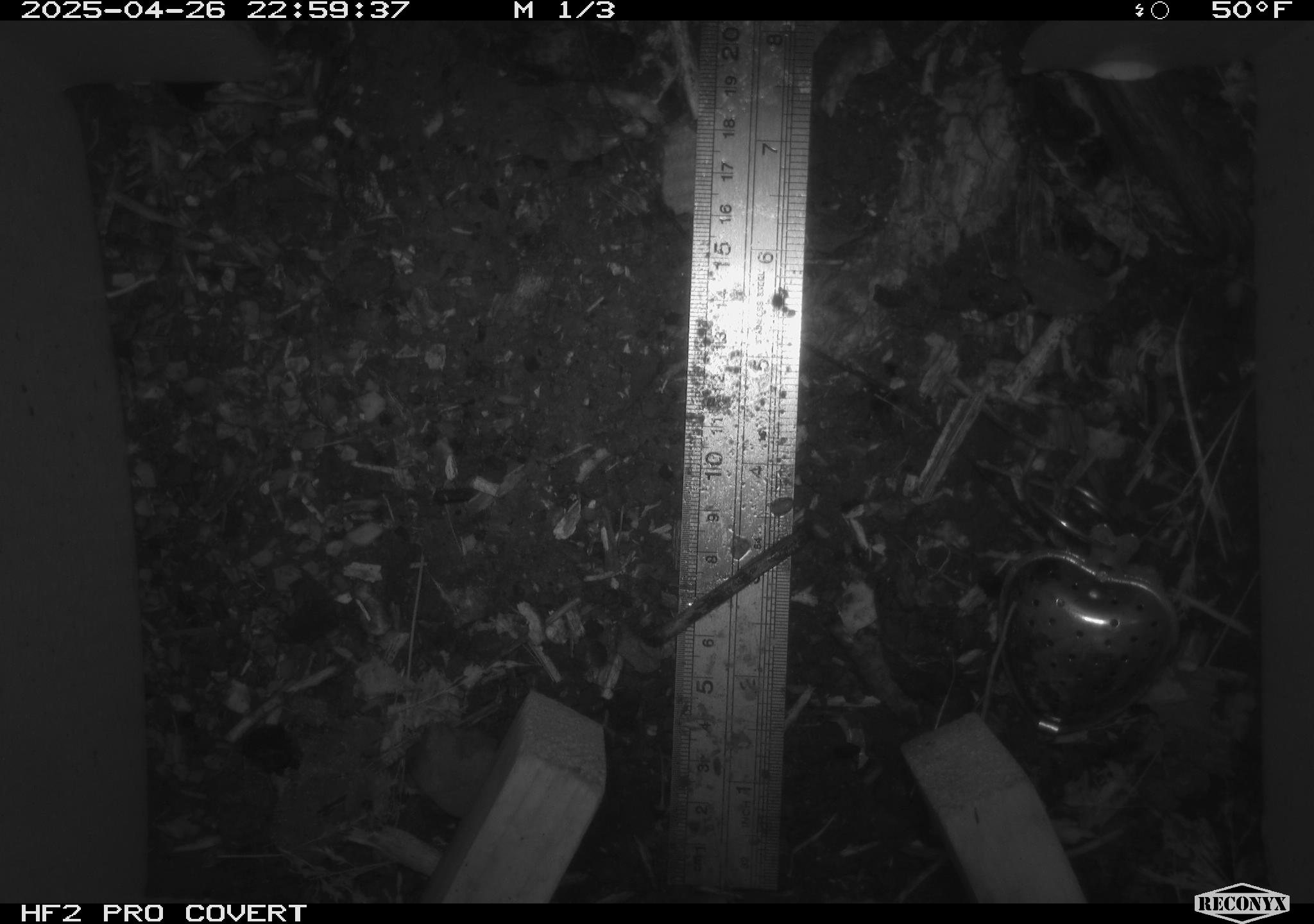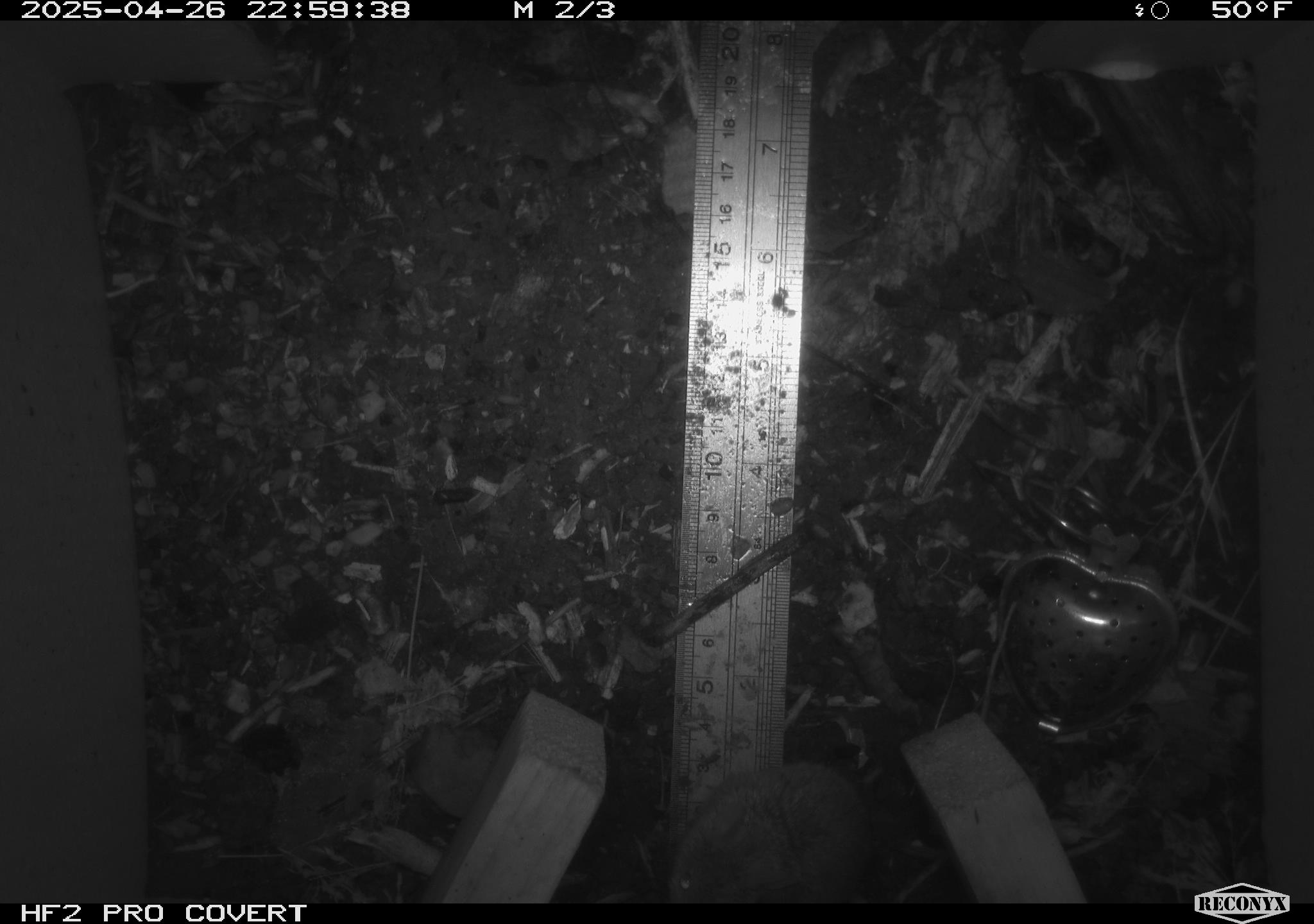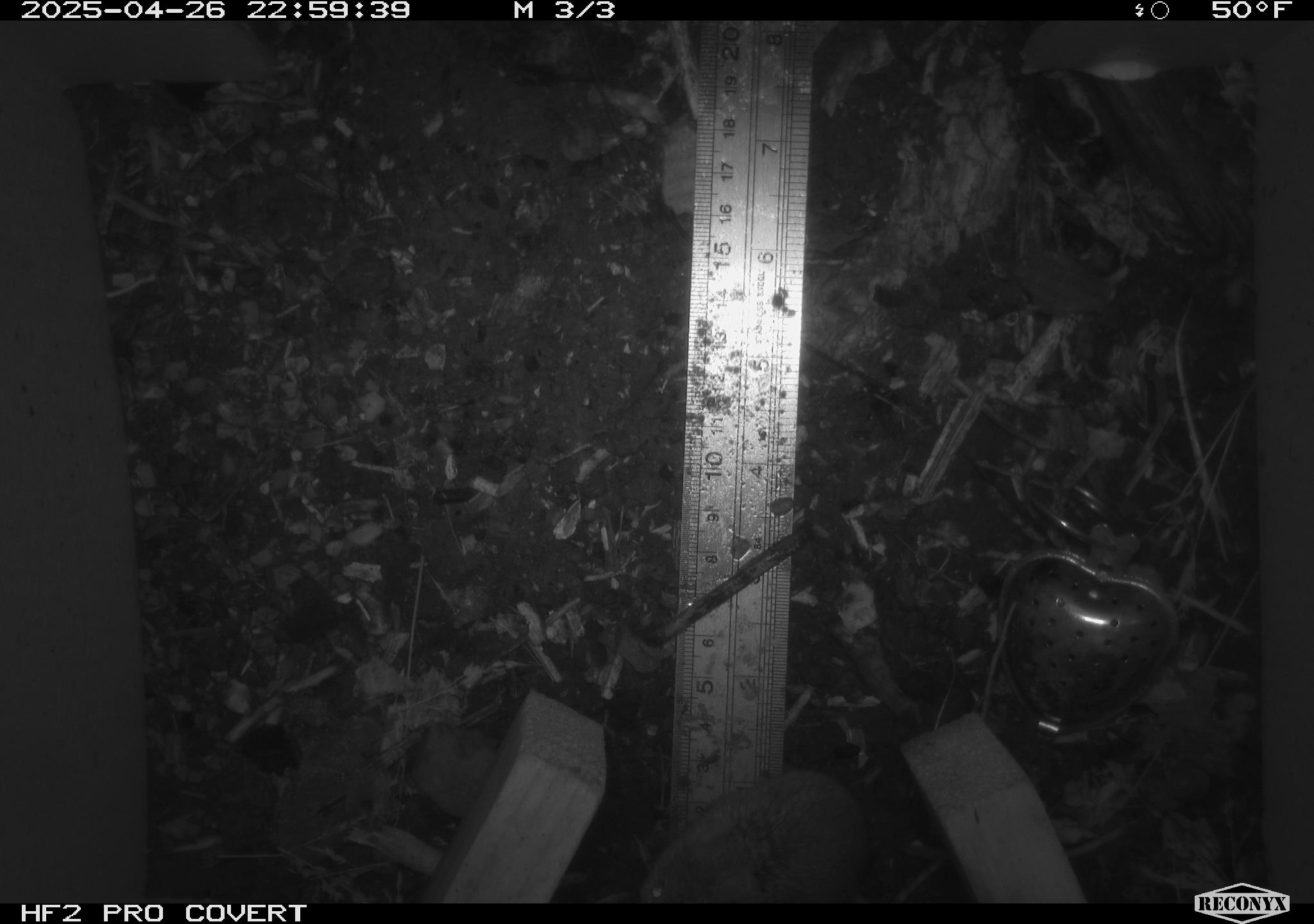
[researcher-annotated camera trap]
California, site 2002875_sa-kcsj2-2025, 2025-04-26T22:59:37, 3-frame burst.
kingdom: Animalia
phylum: Chordata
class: Mammalia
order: Rodentia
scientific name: Rodentia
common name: rodent